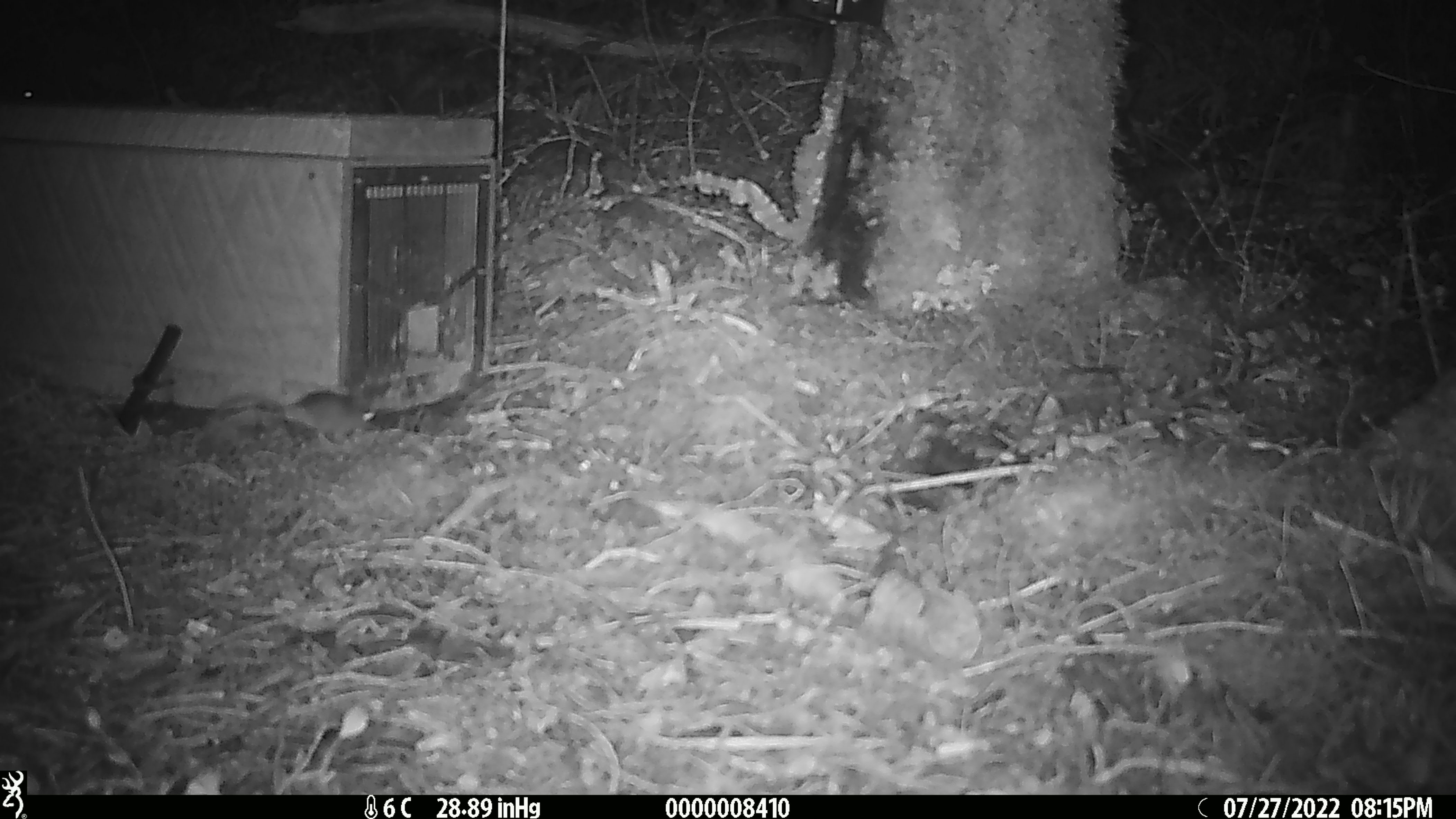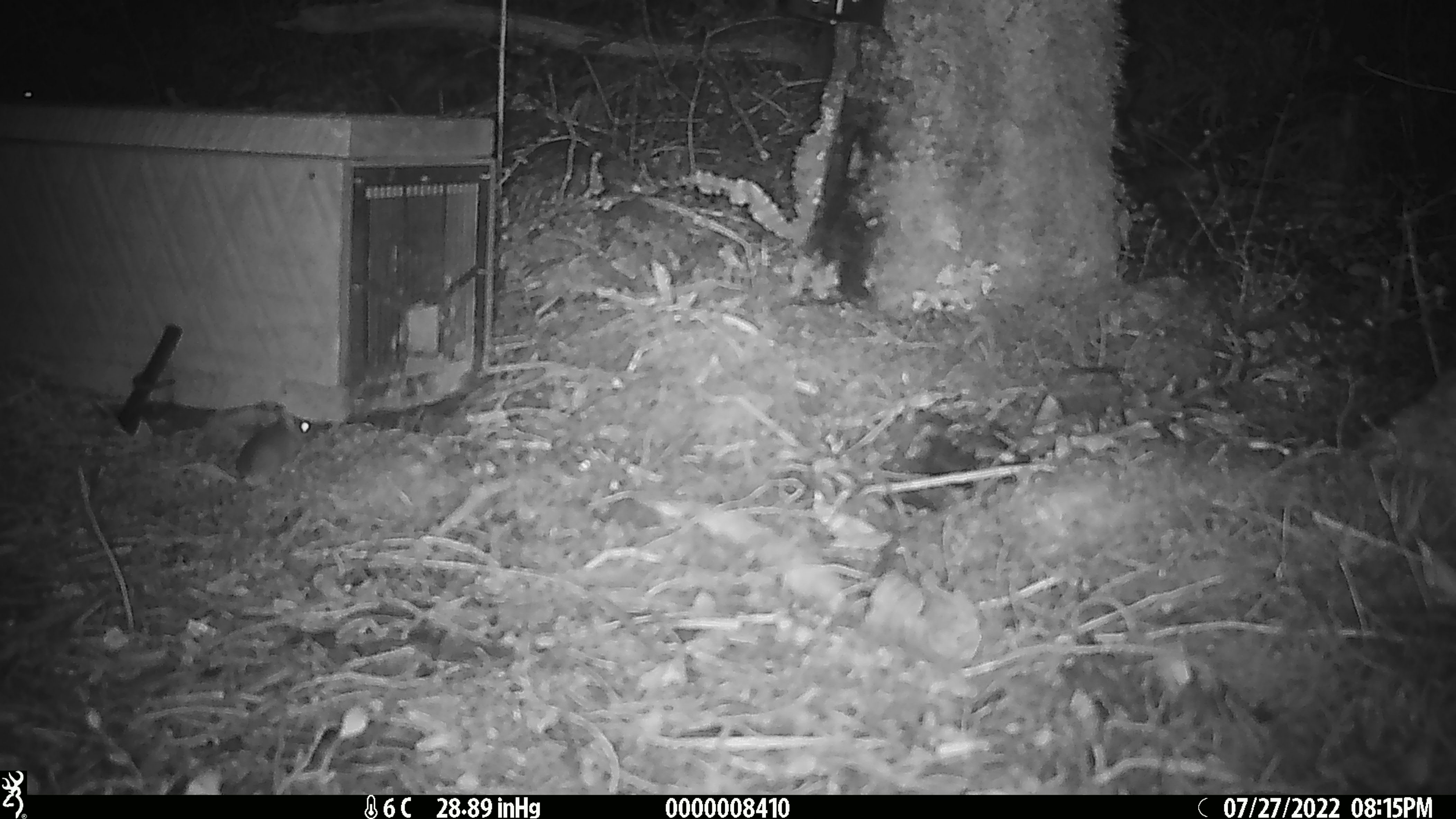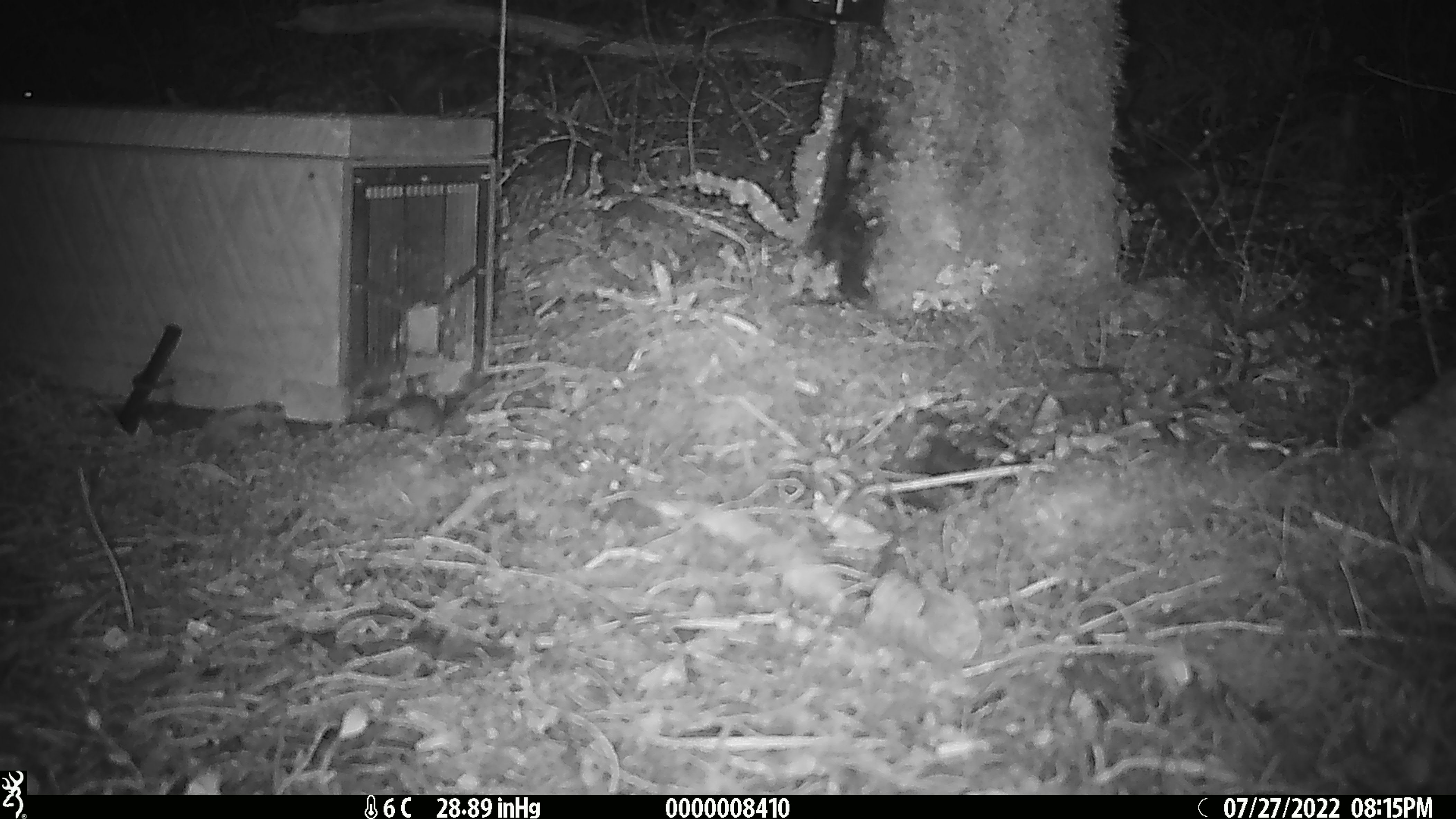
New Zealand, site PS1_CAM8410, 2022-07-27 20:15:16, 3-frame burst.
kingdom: Animalia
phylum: Chordata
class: Mammalia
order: Rodentia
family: Muridae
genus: Mus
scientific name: Mus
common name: mouse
Mouse (Mus).